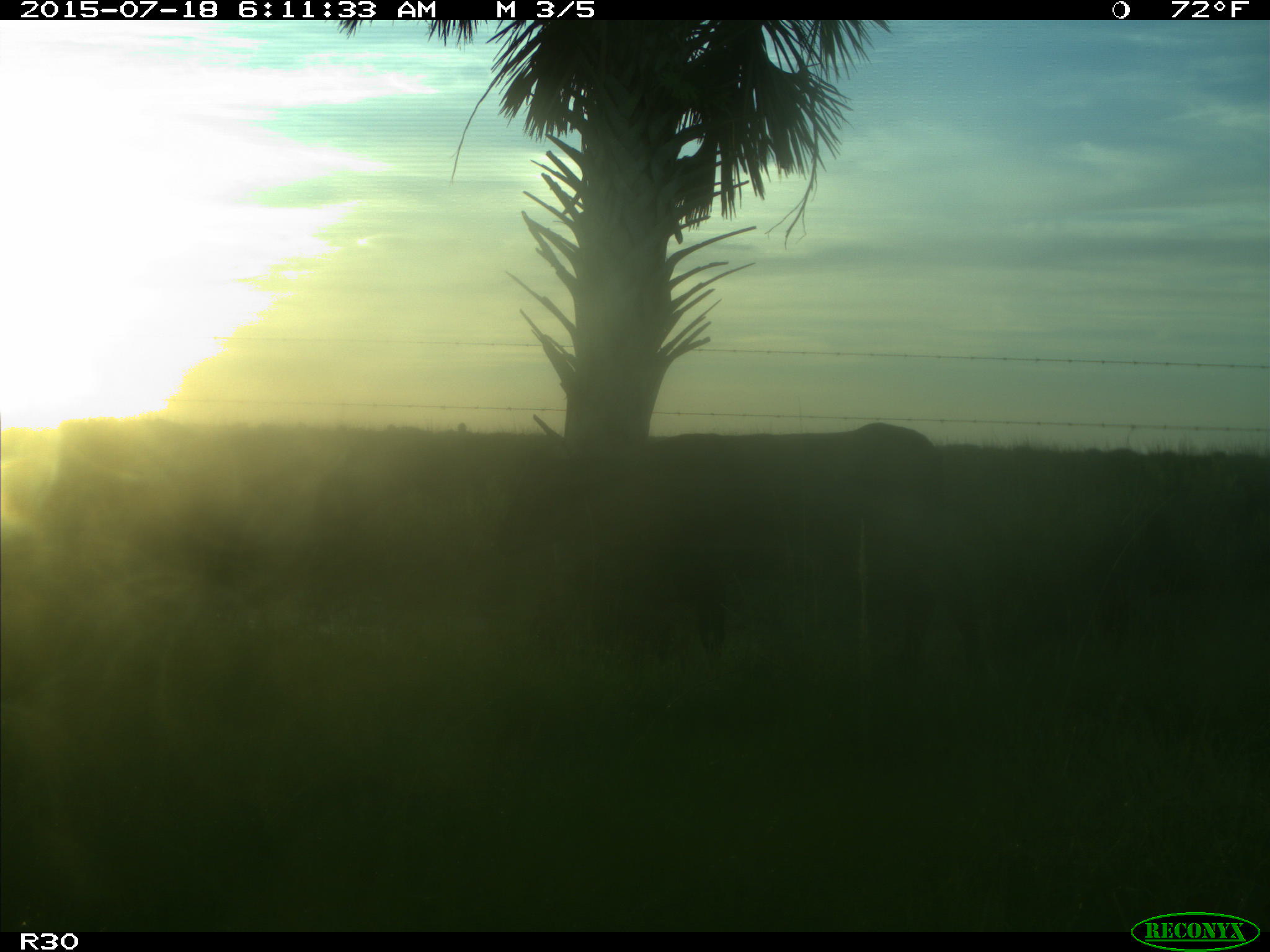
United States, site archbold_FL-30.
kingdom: Animalia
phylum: Chordata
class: Mammalia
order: Artiodactyla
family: Bovidae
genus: Bos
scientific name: Bos taurus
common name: domestic cow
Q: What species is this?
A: Bos taurus (domestic cow).